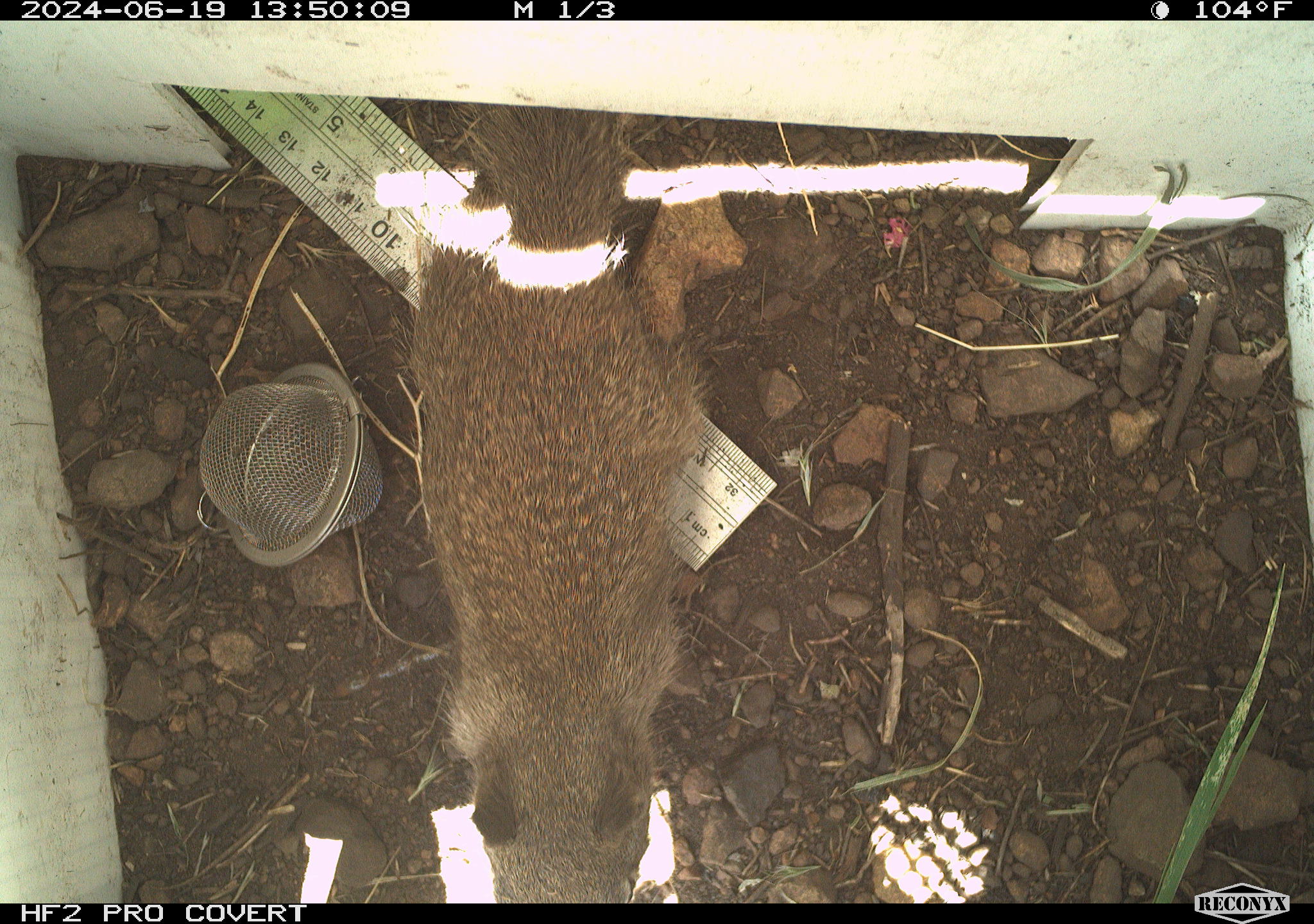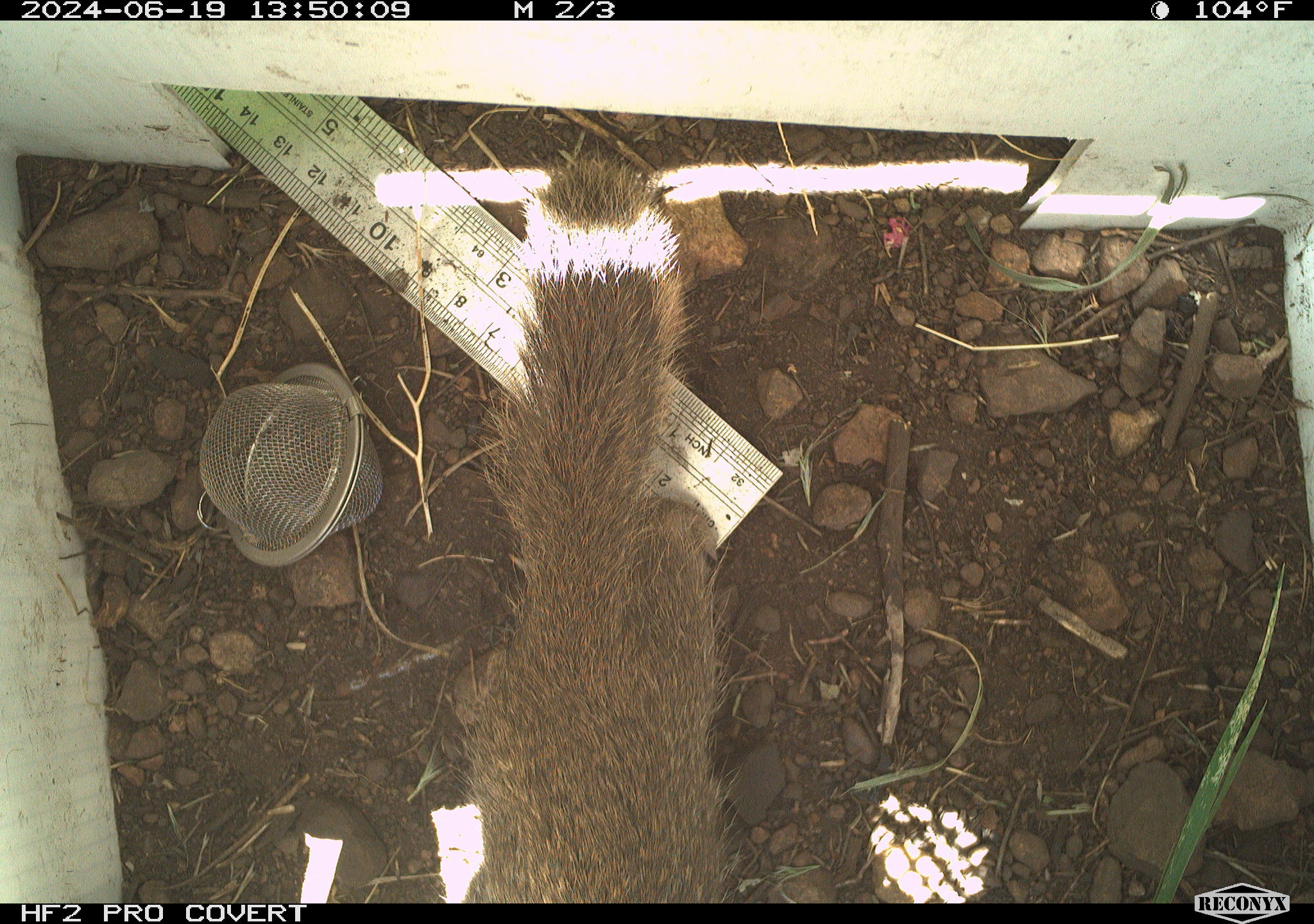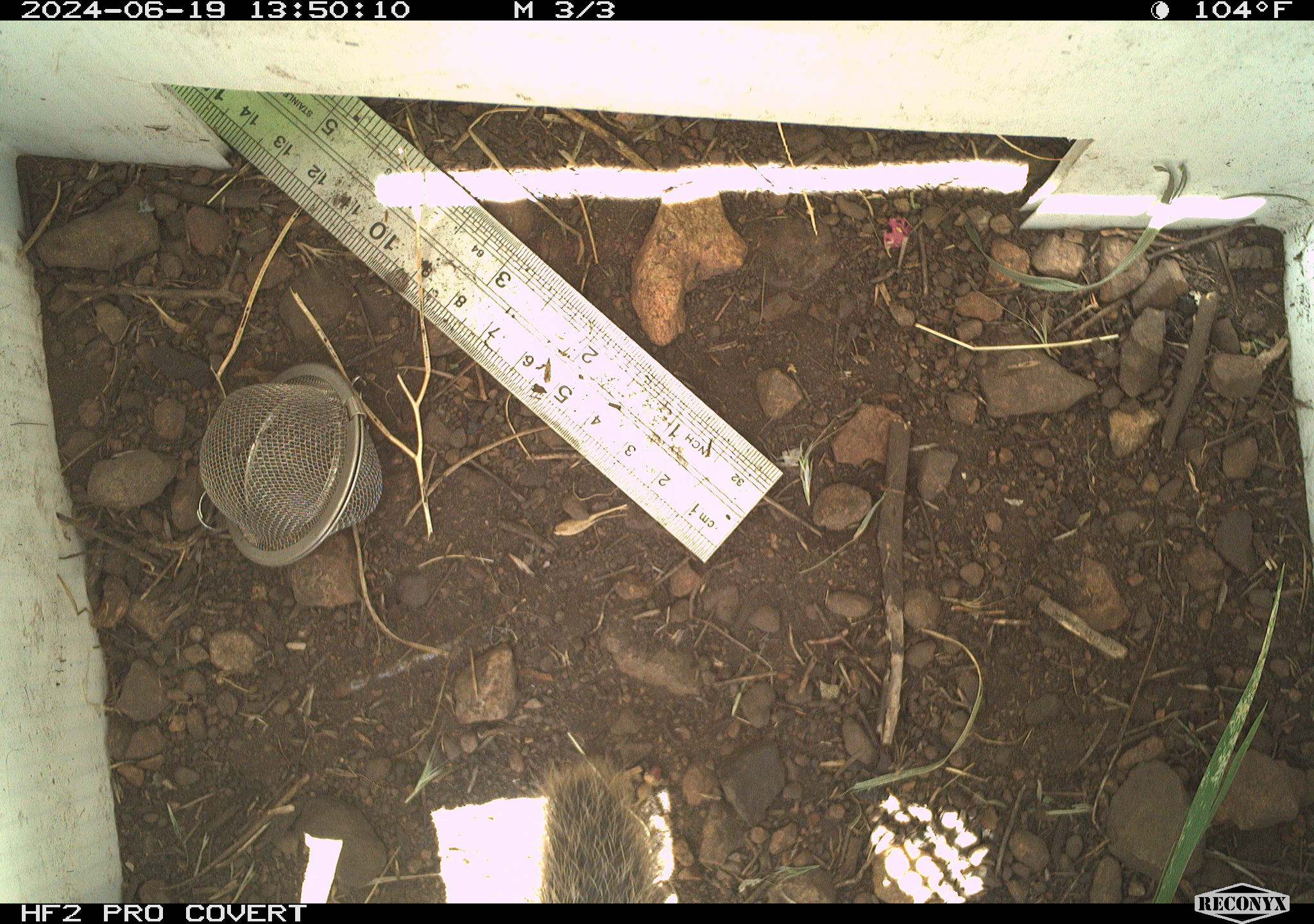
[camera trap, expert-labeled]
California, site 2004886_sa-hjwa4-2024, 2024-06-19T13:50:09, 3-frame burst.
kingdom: Animalia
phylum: Chordata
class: Mammalia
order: Rodentia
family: Sciuridae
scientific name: Sciuridae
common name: squirrels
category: sciuridae family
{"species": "sciuridae family (squirrels) (Sciuridae)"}